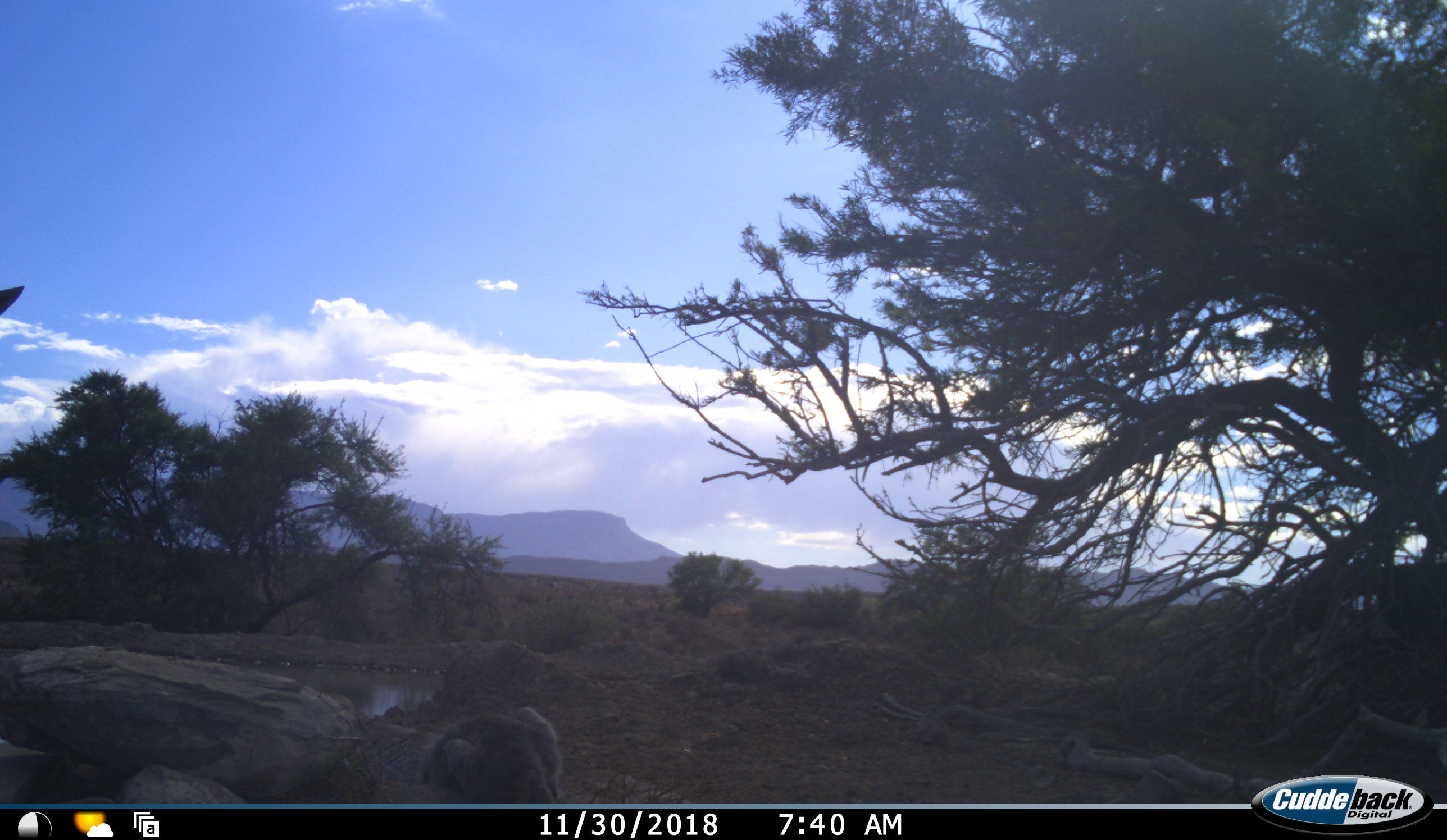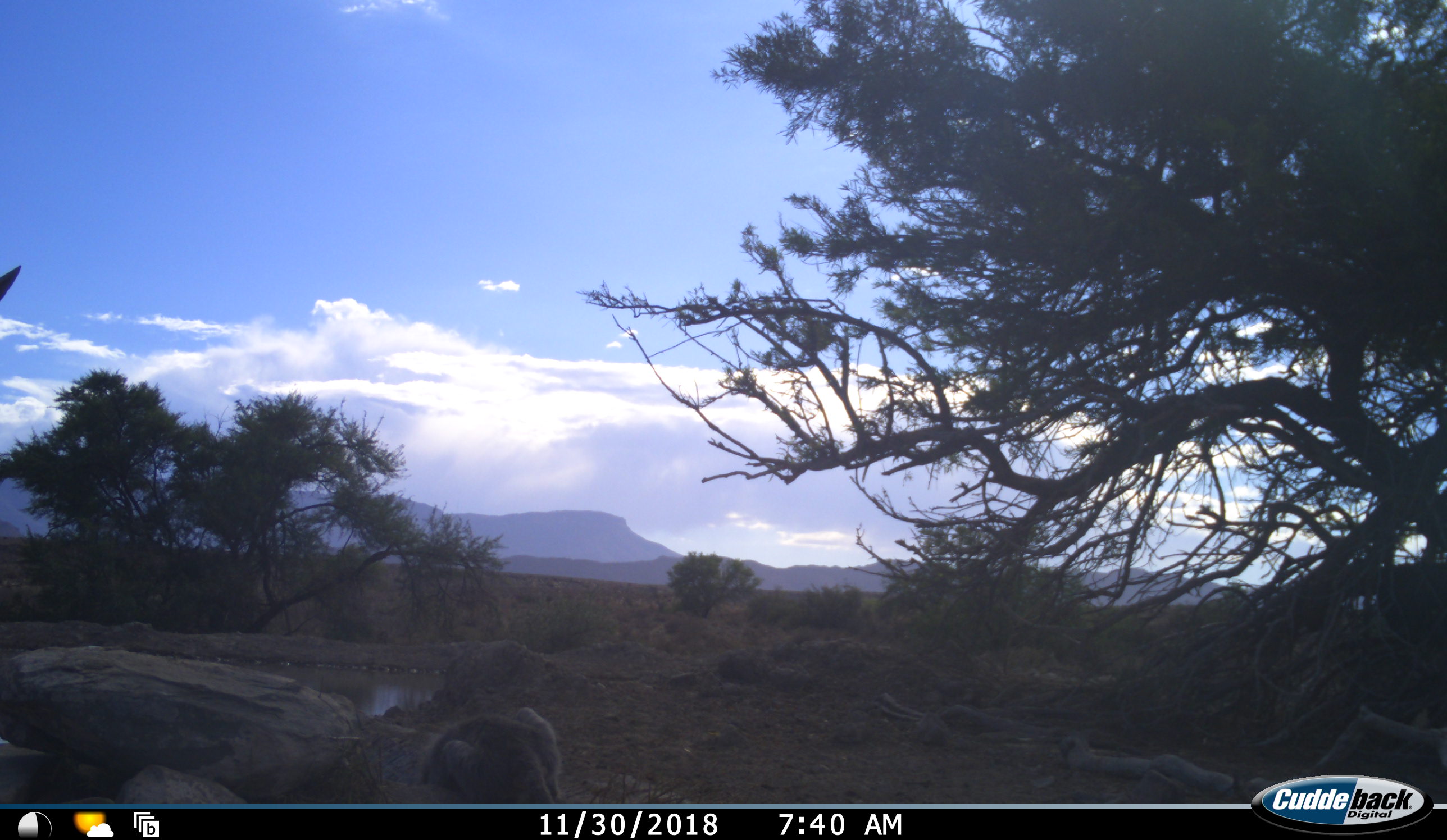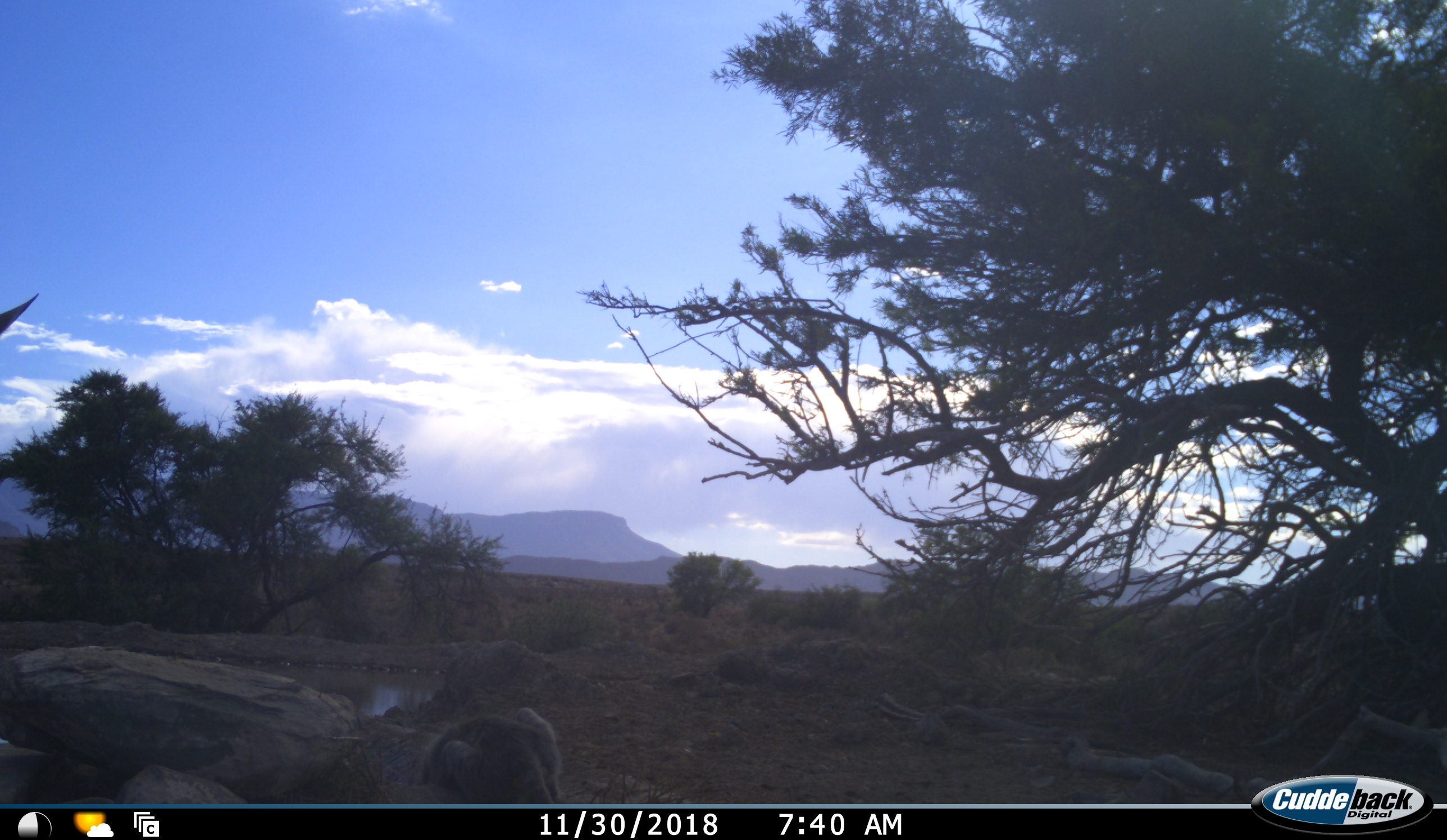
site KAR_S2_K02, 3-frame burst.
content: unidentified animal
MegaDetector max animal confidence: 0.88